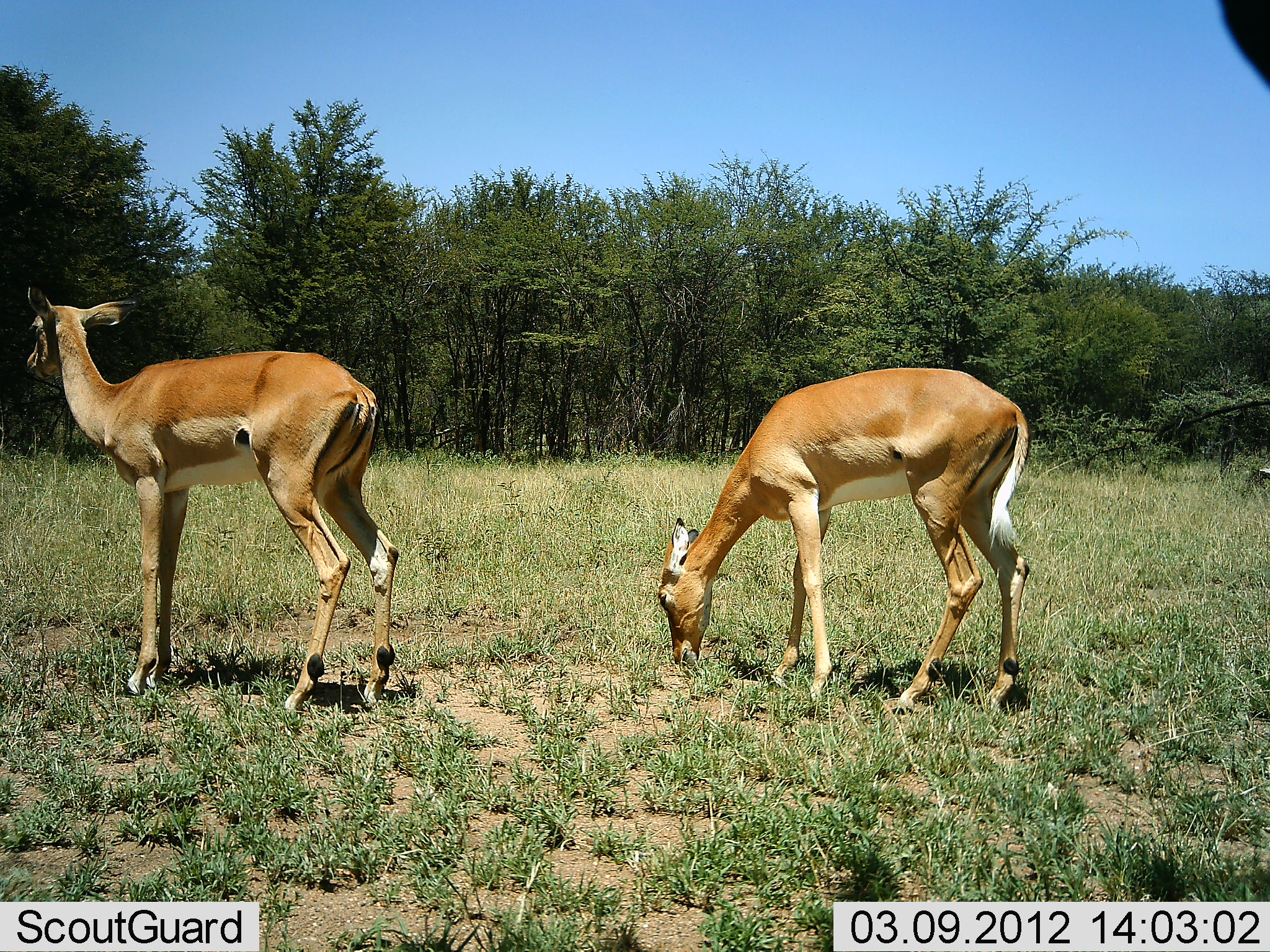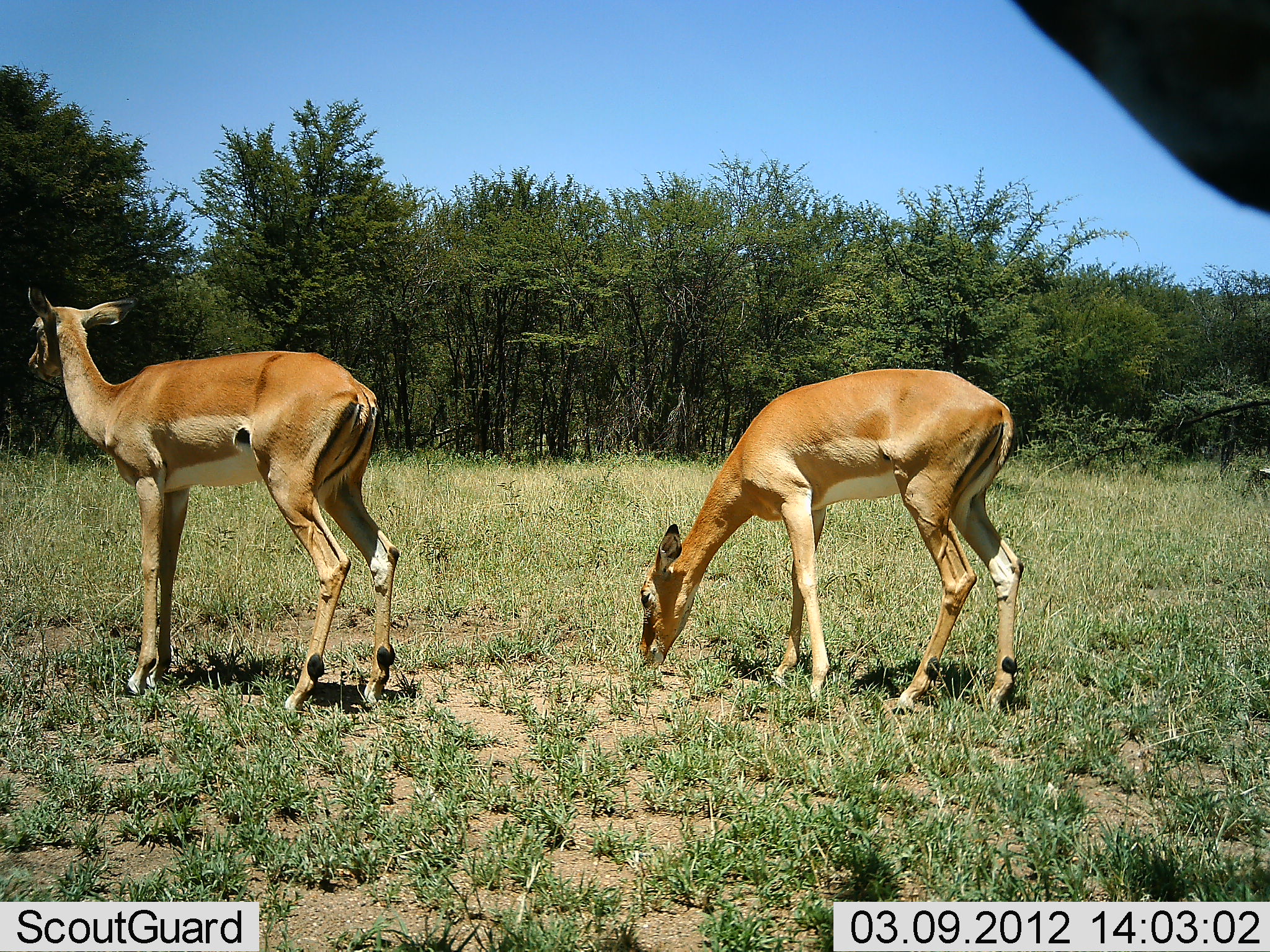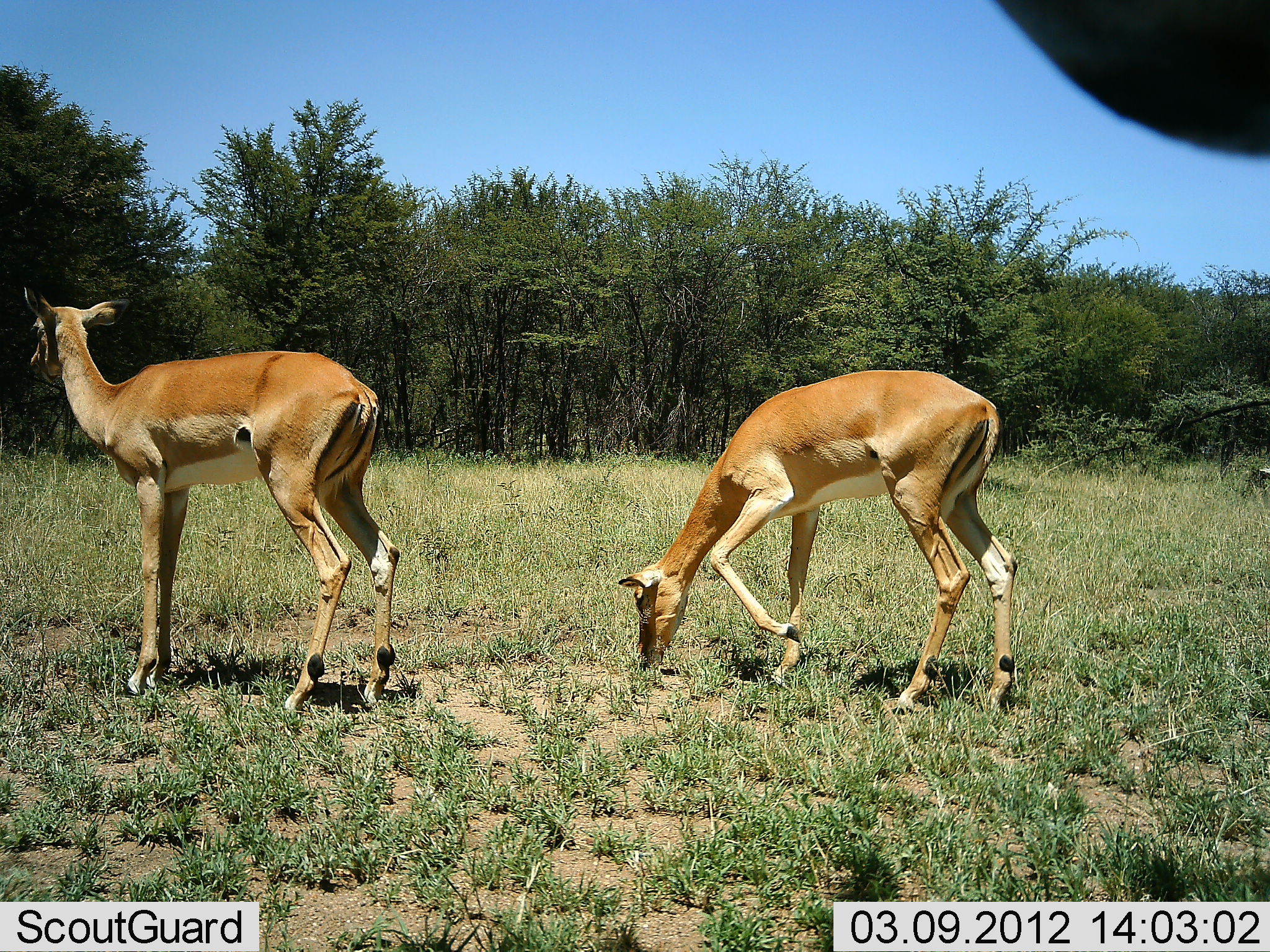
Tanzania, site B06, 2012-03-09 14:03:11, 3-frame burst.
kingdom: Animalia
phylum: Chordata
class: Mammalia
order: Artiodactyla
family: Bovidae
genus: Aepyceros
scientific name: Aepyceros melampus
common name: impala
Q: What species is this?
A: Impala (Aepyceros melampus).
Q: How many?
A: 2.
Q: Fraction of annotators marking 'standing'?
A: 95%.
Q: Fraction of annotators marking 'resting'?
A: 0%.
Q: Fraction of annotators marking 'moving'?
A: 5%.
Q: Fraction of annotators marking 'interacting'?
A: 5%.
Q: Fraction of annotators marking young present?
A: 0%.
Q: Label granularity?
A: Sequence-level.